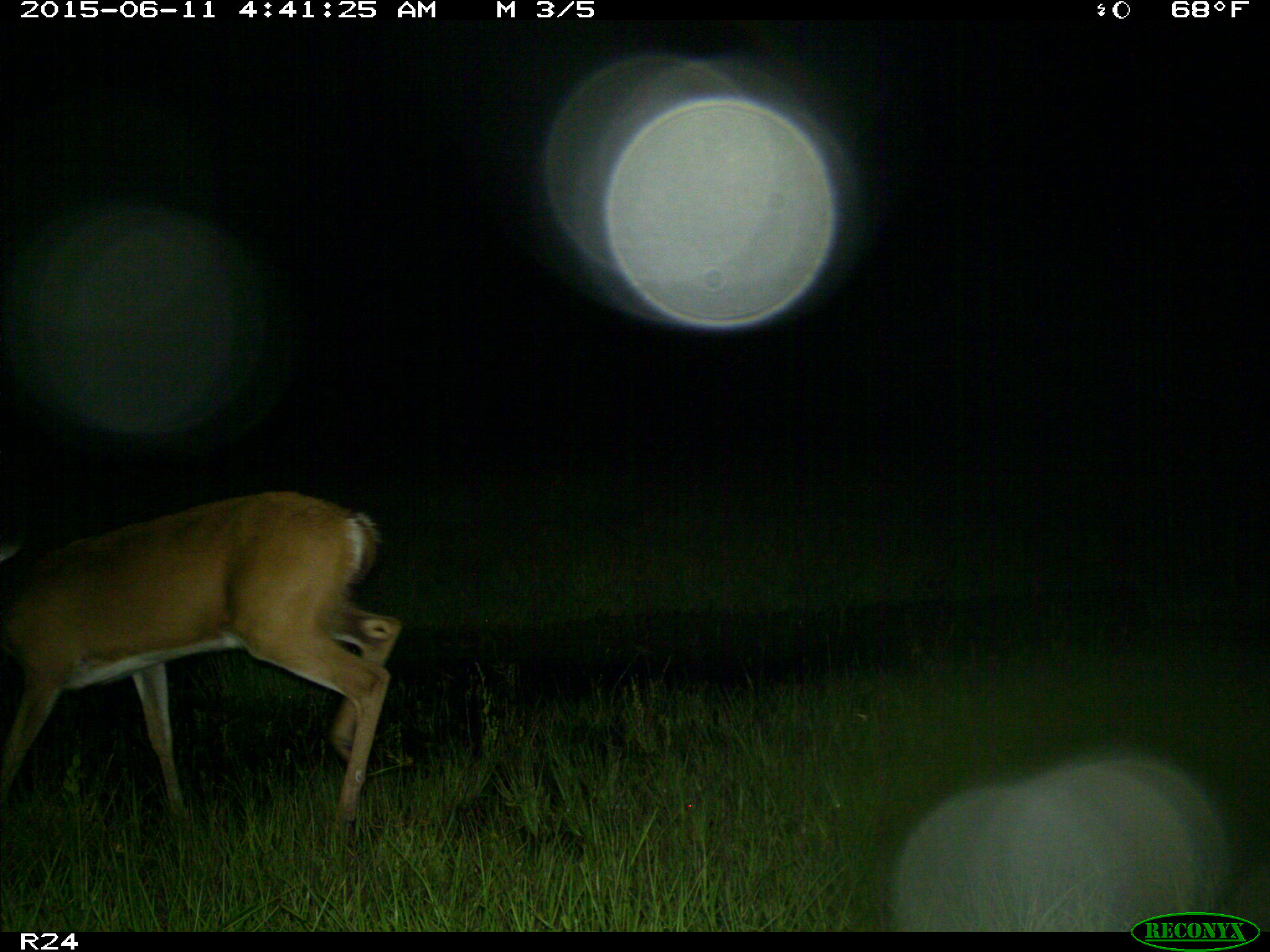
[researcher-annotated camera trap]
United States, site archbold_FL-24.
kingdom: Animalia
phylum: Chordata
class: Mammalia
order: Artiodactyla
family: Bovidae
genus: Bos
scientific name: Bos taurus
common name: domestic cow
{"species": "Bos taurus (domestic cow)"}